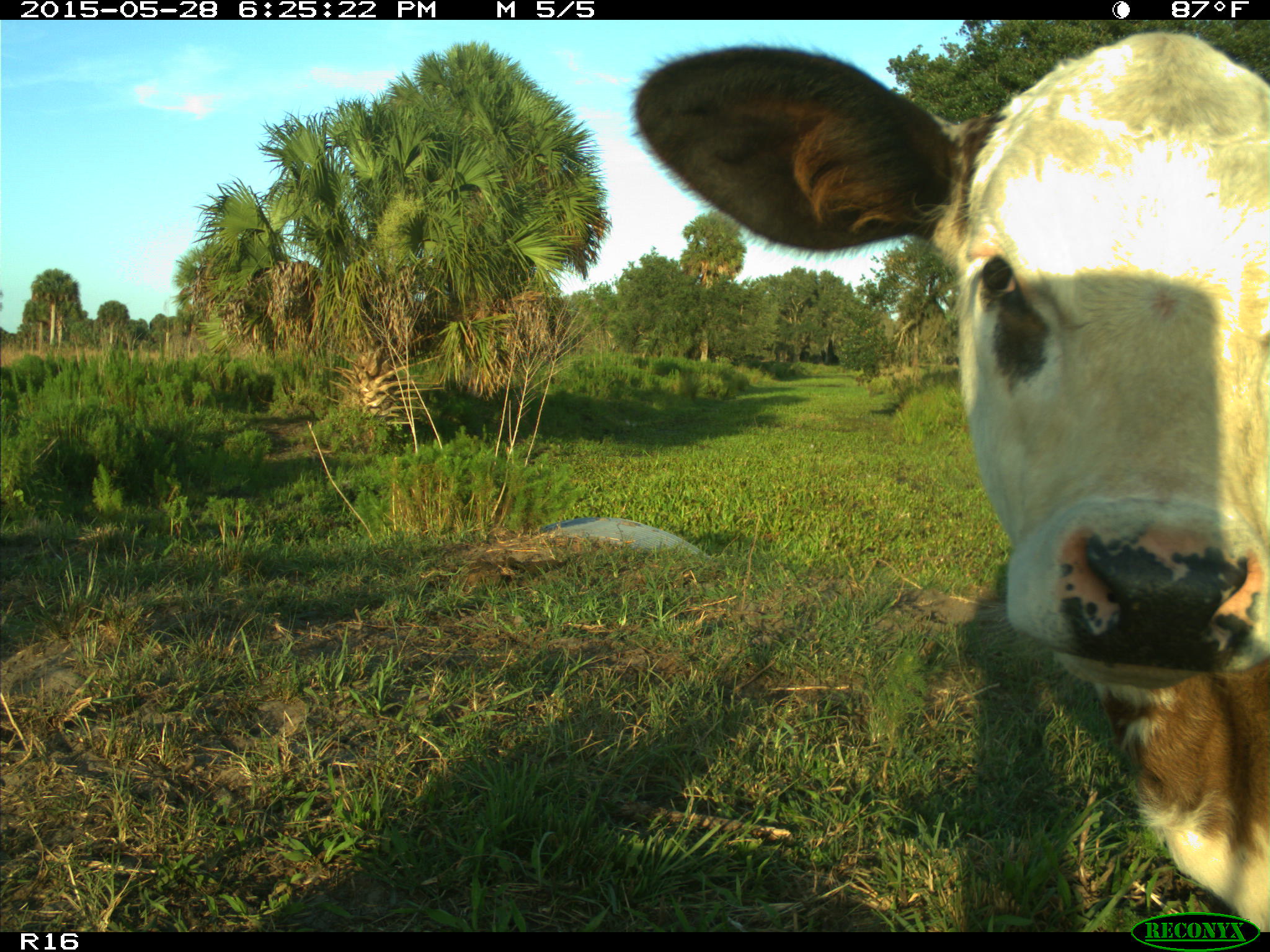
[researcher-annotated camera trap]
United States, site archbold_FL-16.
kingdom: Animalia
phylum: Chordata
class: Mammalia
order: Artiodactyla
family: Bovidae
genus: Bos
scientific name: Bos taurus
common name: domestic cow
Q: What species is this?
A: Bos taurus (domestic cow).